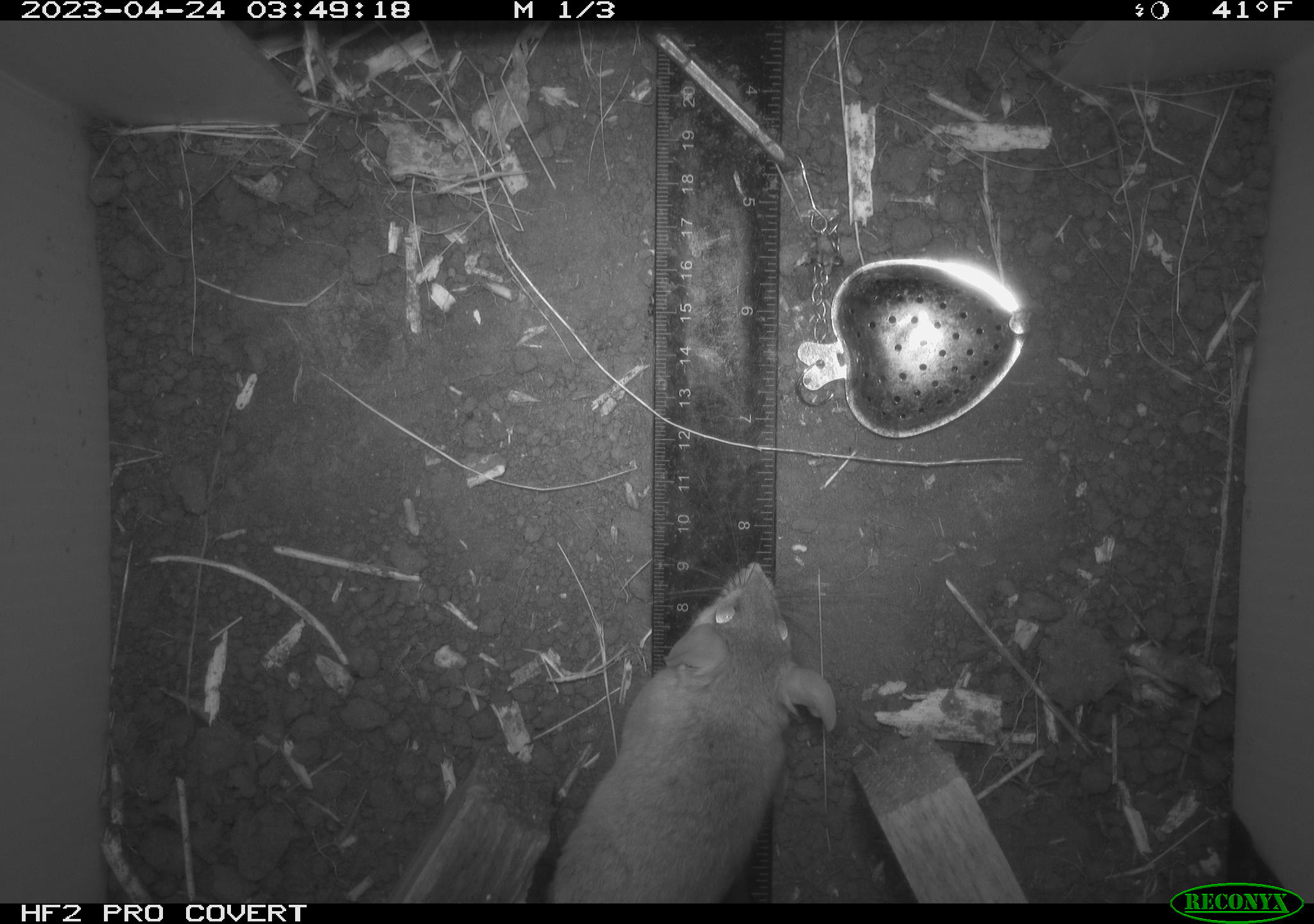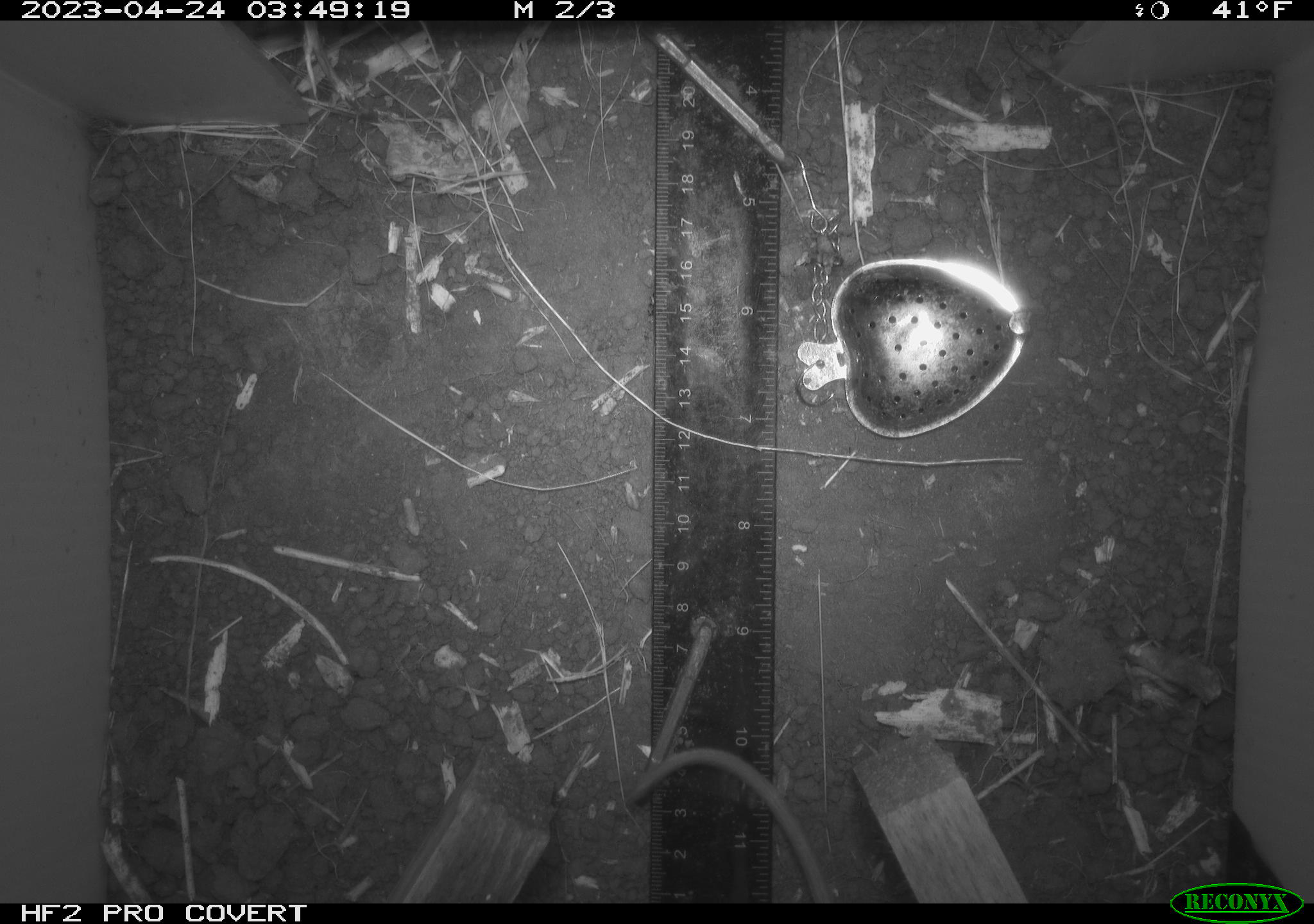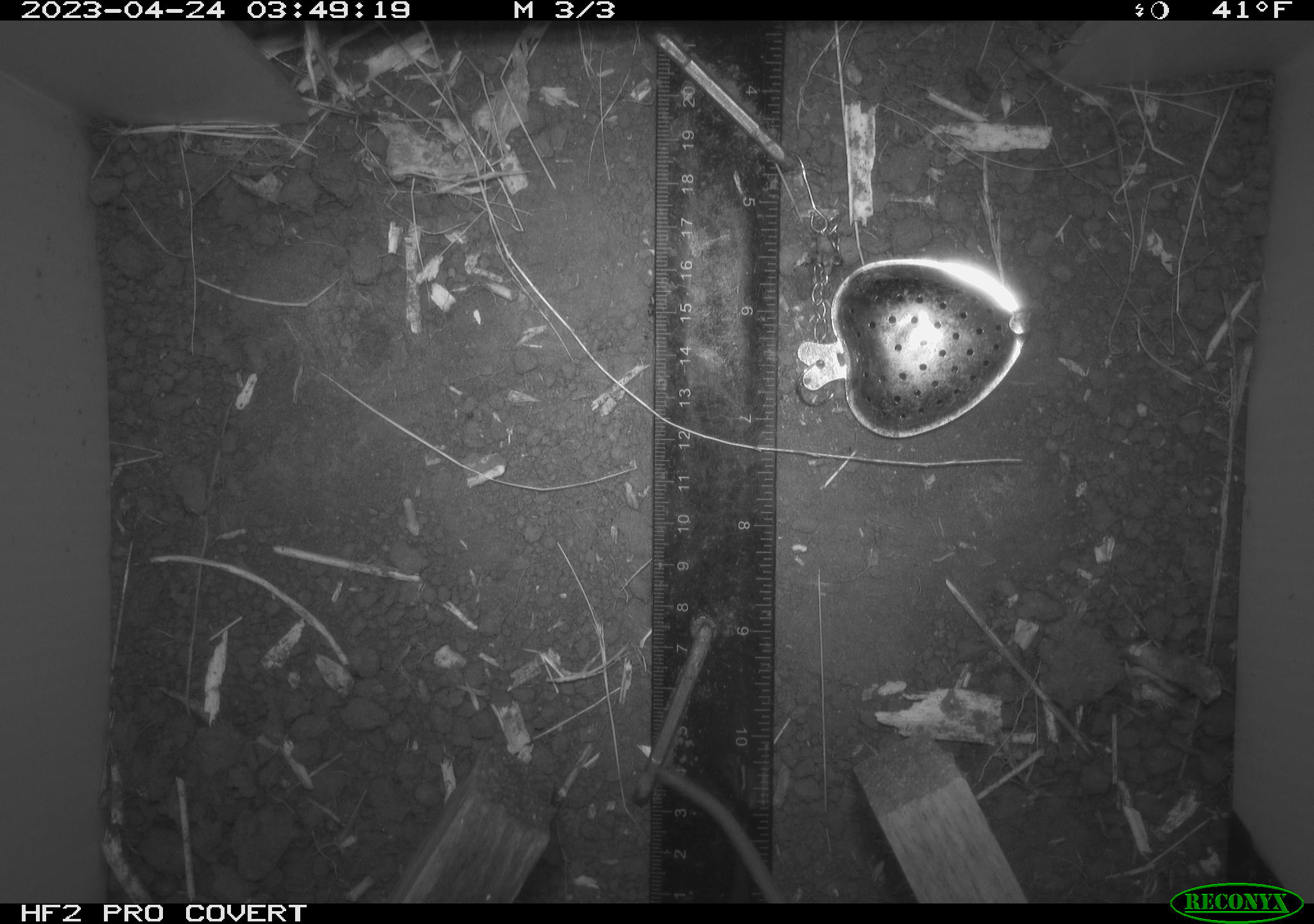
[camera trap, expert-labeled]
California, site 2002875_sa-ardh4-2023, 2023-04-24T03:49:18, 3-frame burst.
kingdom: Animalia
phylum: Chordata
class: Mammalia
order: Rodentia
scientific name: Rodentia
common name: mouse species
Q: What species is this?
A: Mouse species (Rodentia).